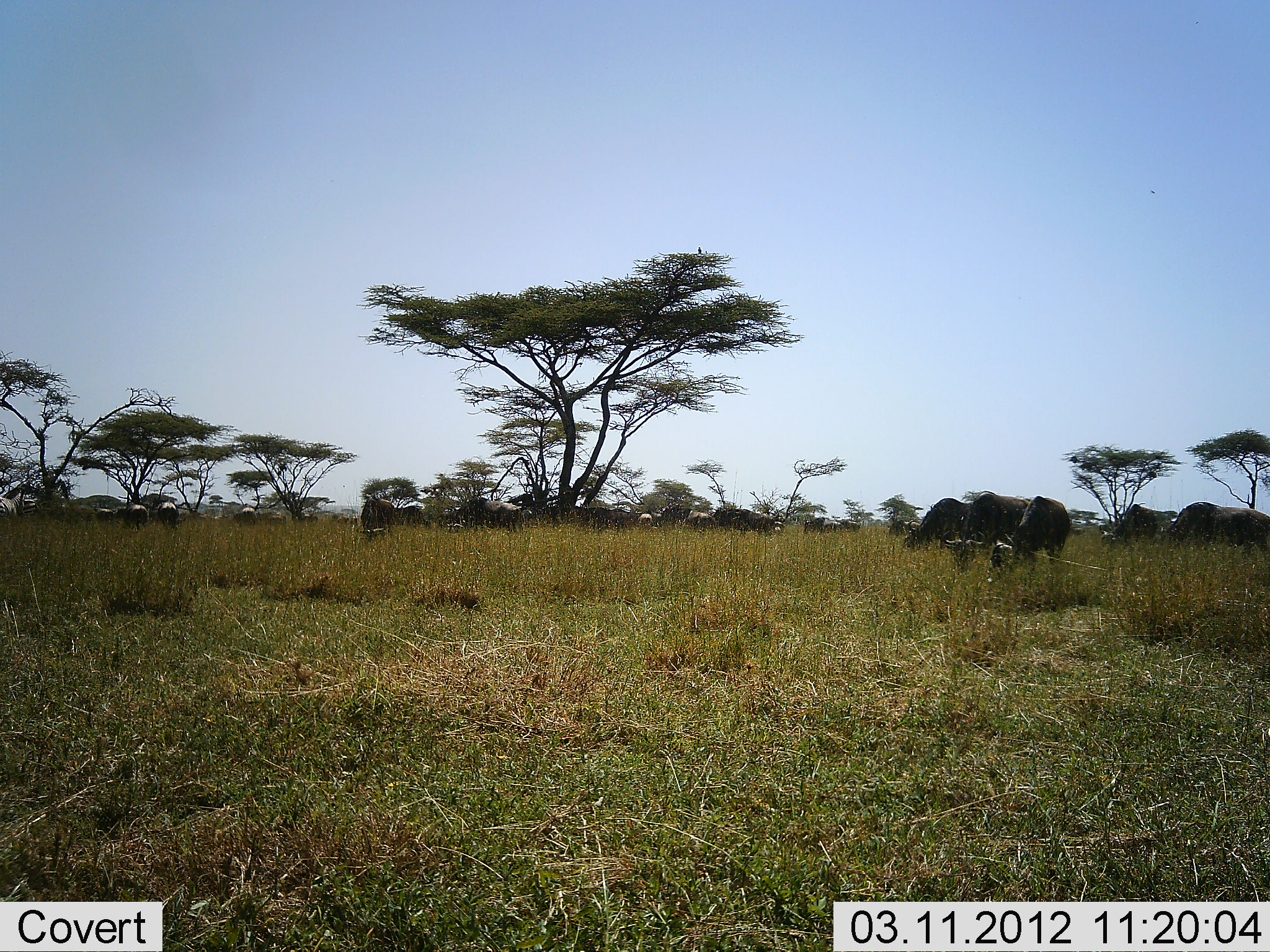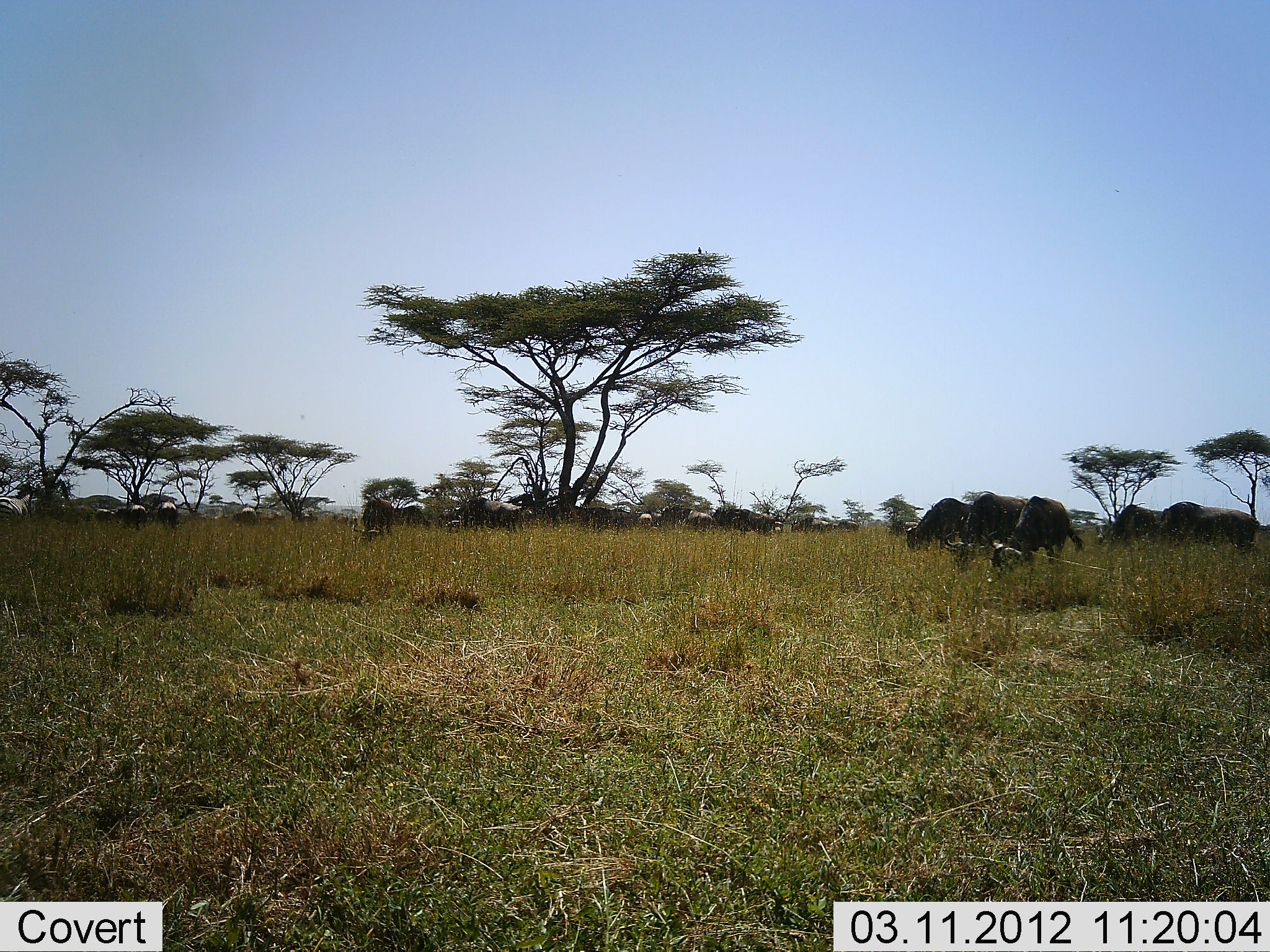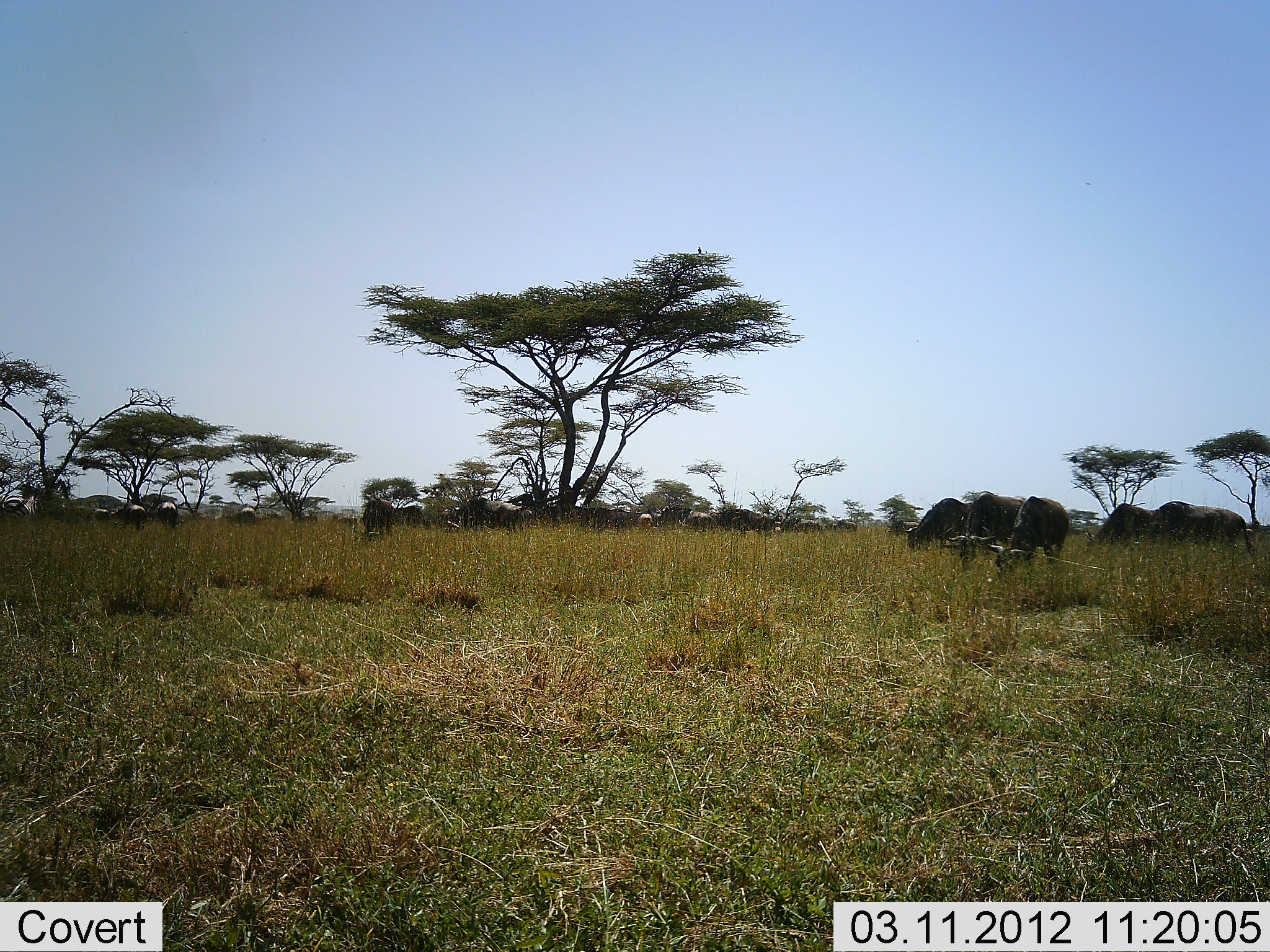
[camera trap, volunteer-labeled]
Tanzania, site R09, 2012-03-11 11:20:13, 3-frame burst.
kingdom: Animalia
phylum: Chordata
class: Mammalia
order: Artiodactyla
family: Bovidae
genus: Connochaetes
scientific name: Connochaetes taurinus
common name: blue wildebeest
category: wildebeest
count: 11-50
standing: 46%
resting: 0%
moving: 19%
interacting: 4%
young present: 0%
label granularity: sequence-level